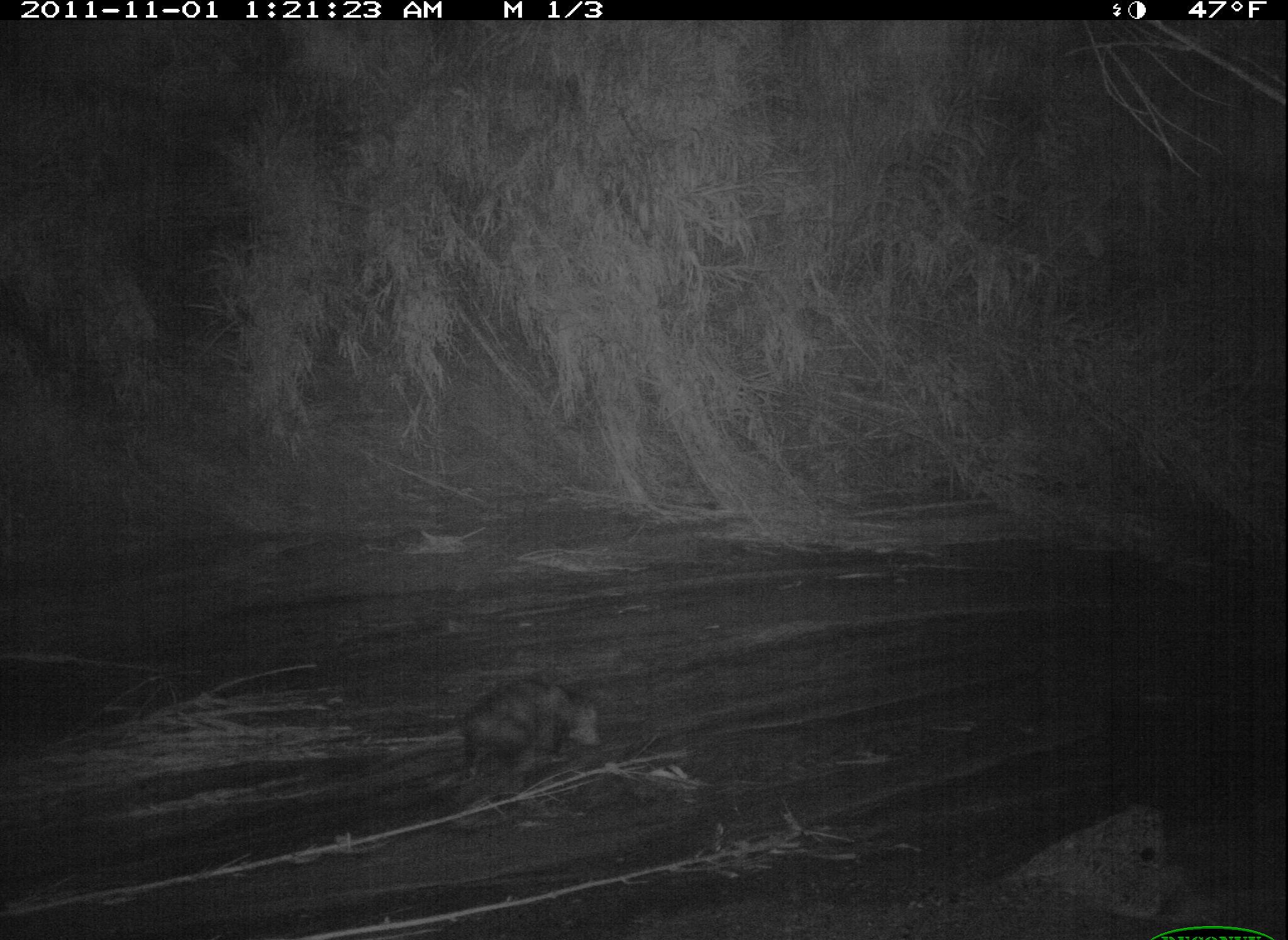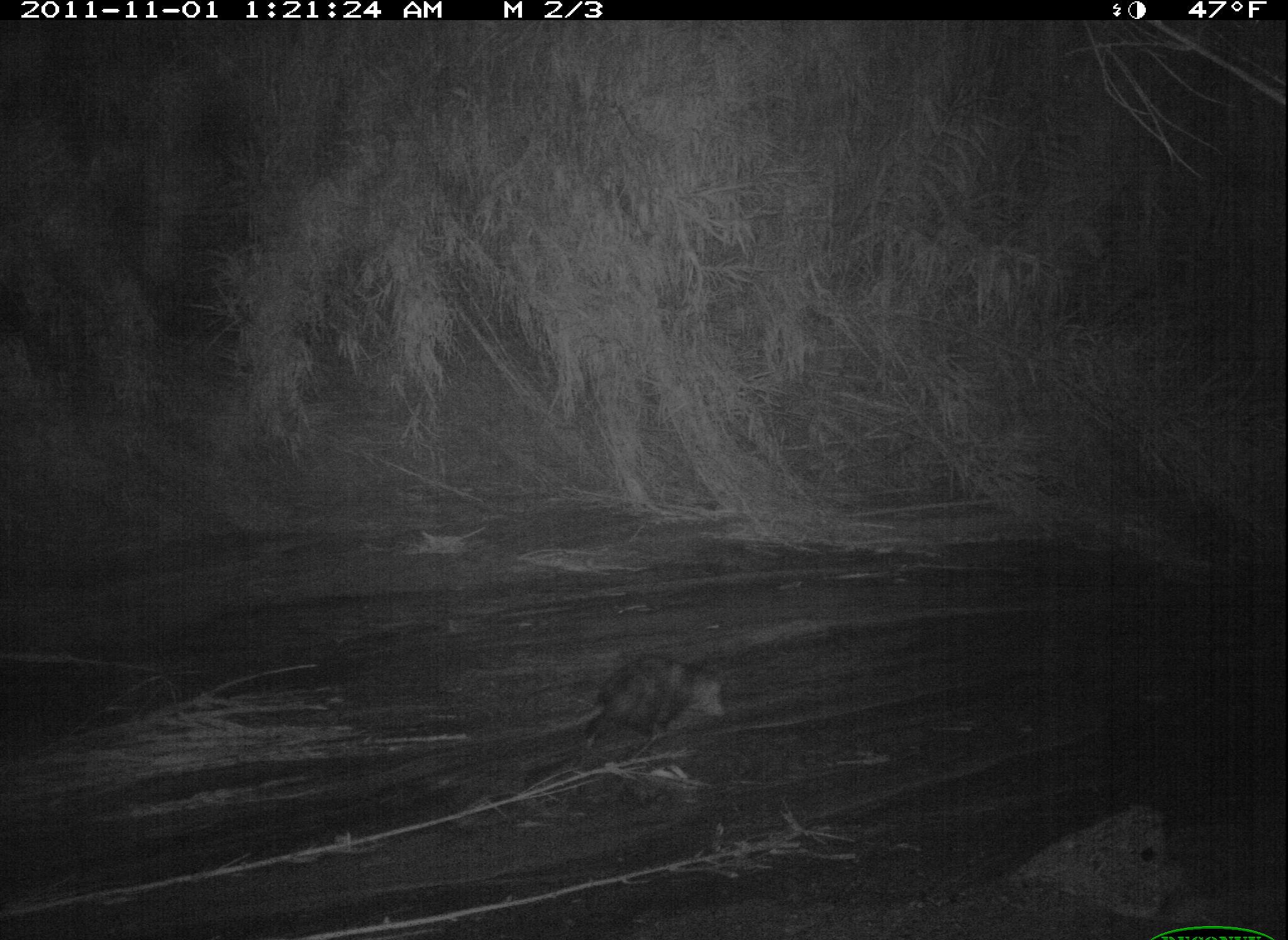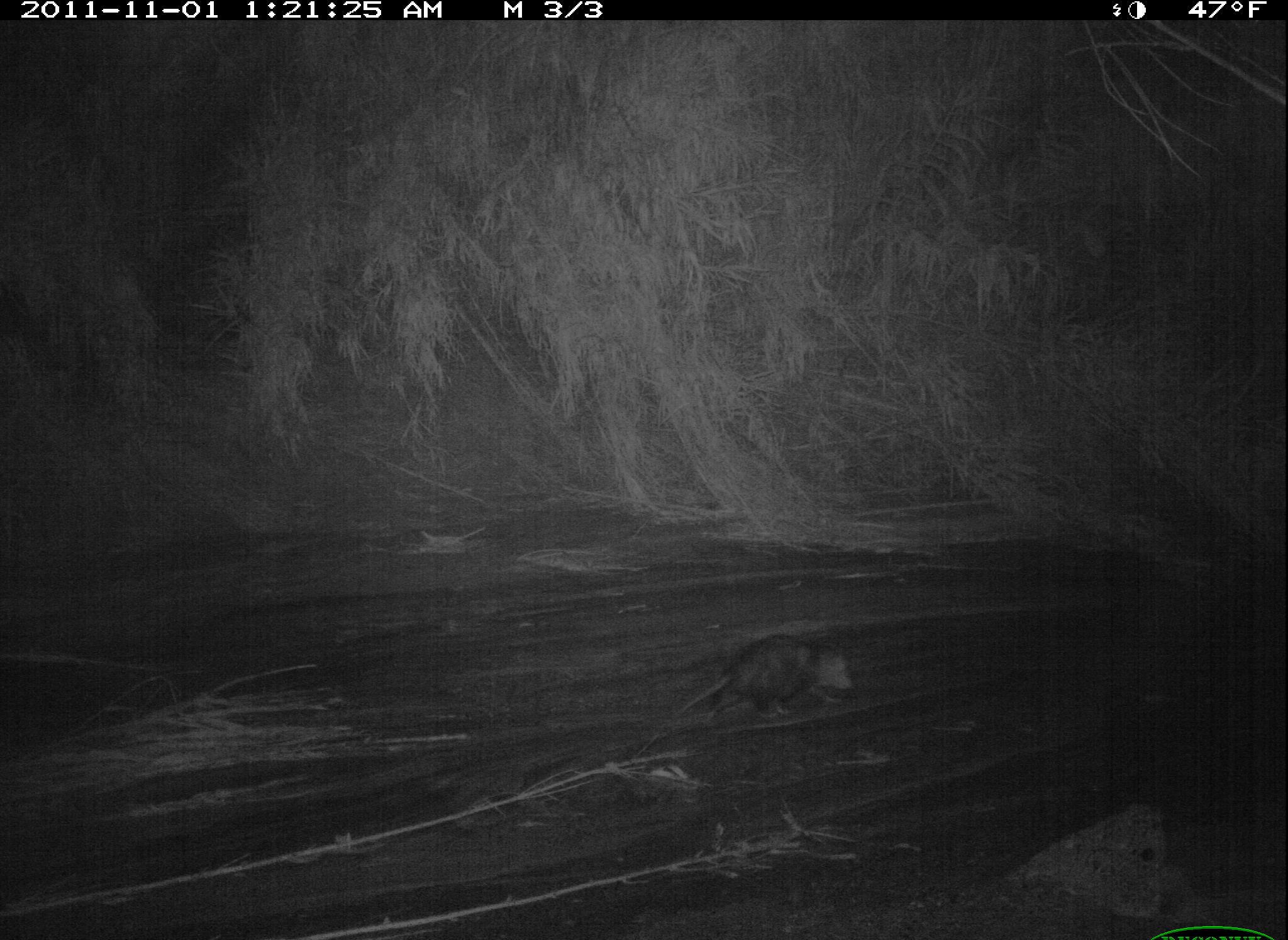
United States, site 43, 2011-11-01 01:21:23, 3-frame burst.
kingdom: Animalia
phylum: Chordata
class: Mammalia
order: Didelphimorphia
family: Didelphidae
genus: Didelphis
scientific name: Didelphis virginiana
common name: virginia opossum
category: opossum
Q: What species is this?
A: Opossum (virginia opossum) (Didelphis virginiana).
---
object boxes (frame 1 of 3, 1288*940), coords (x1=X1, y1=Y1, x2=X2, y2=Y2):
opossum: (x1=380, y1=659, x2=626, y2=836)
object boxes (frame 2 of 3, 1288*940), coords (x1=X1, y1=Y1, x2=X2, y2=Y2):
opossum: (x1=526, y1=648, x2=734, y2=751)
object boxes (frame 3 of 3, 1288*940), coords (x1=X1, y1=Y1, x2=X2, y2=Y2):
opossum: (x1=671, y1=631, x2=858, y2=733)